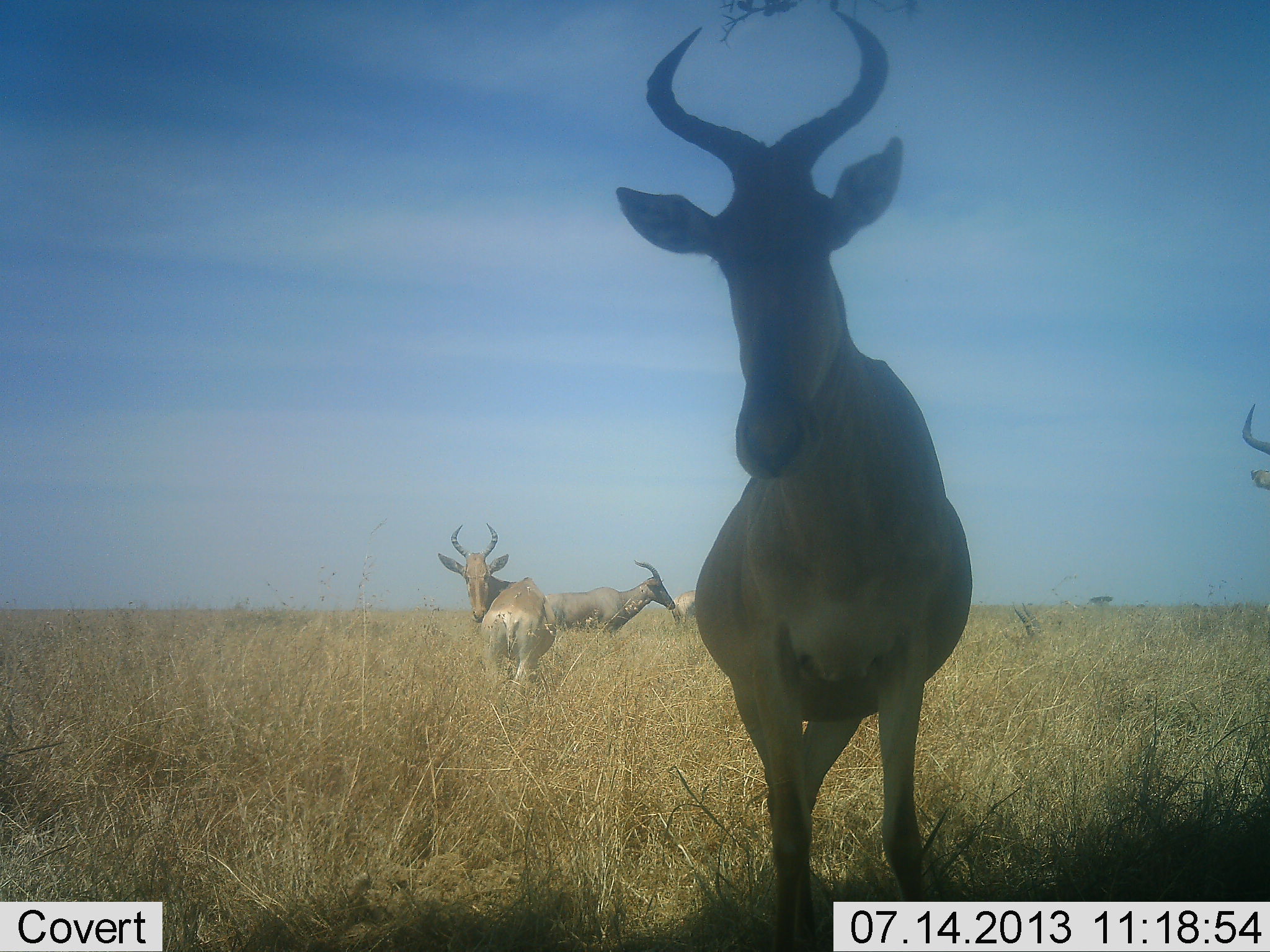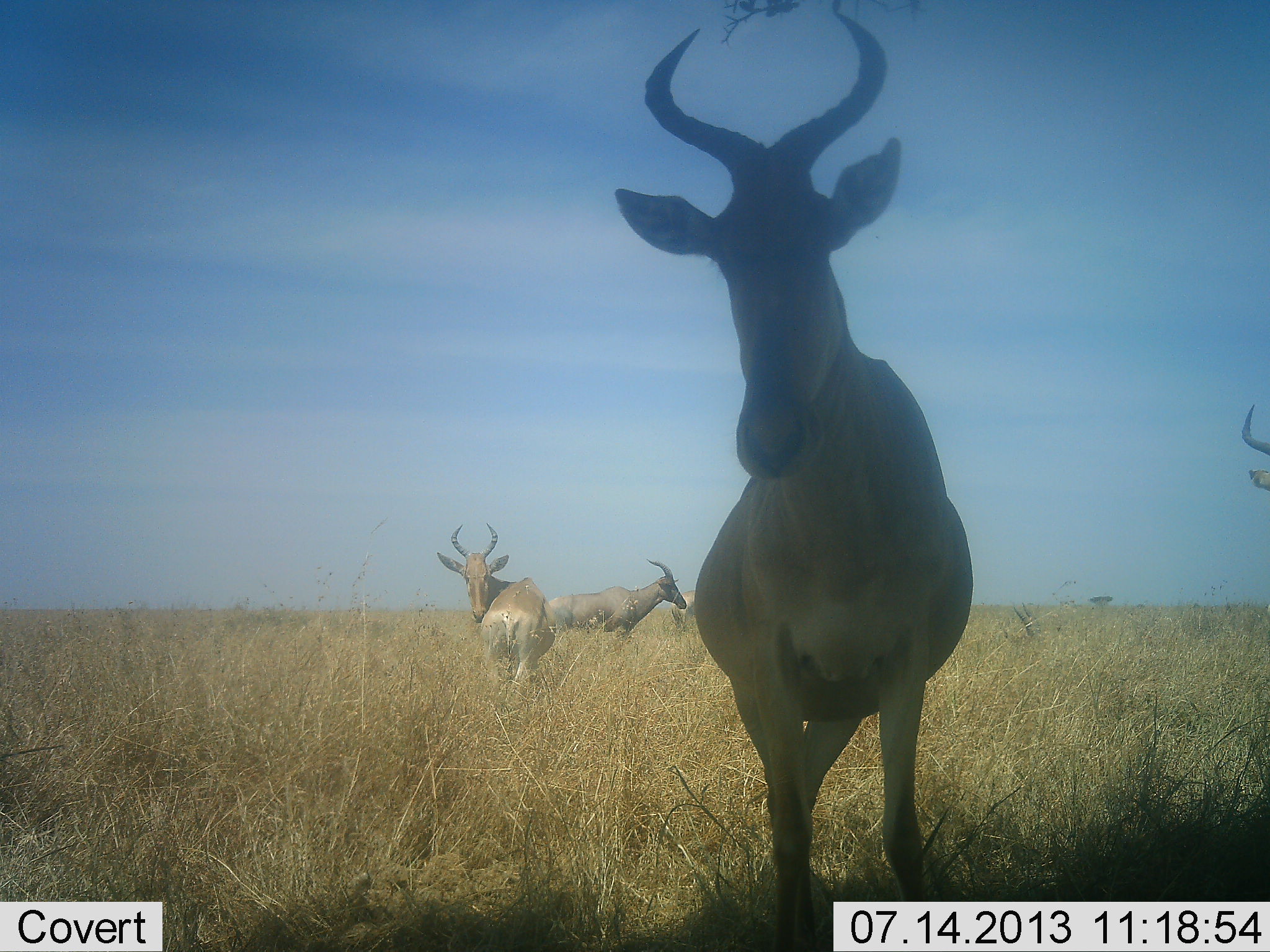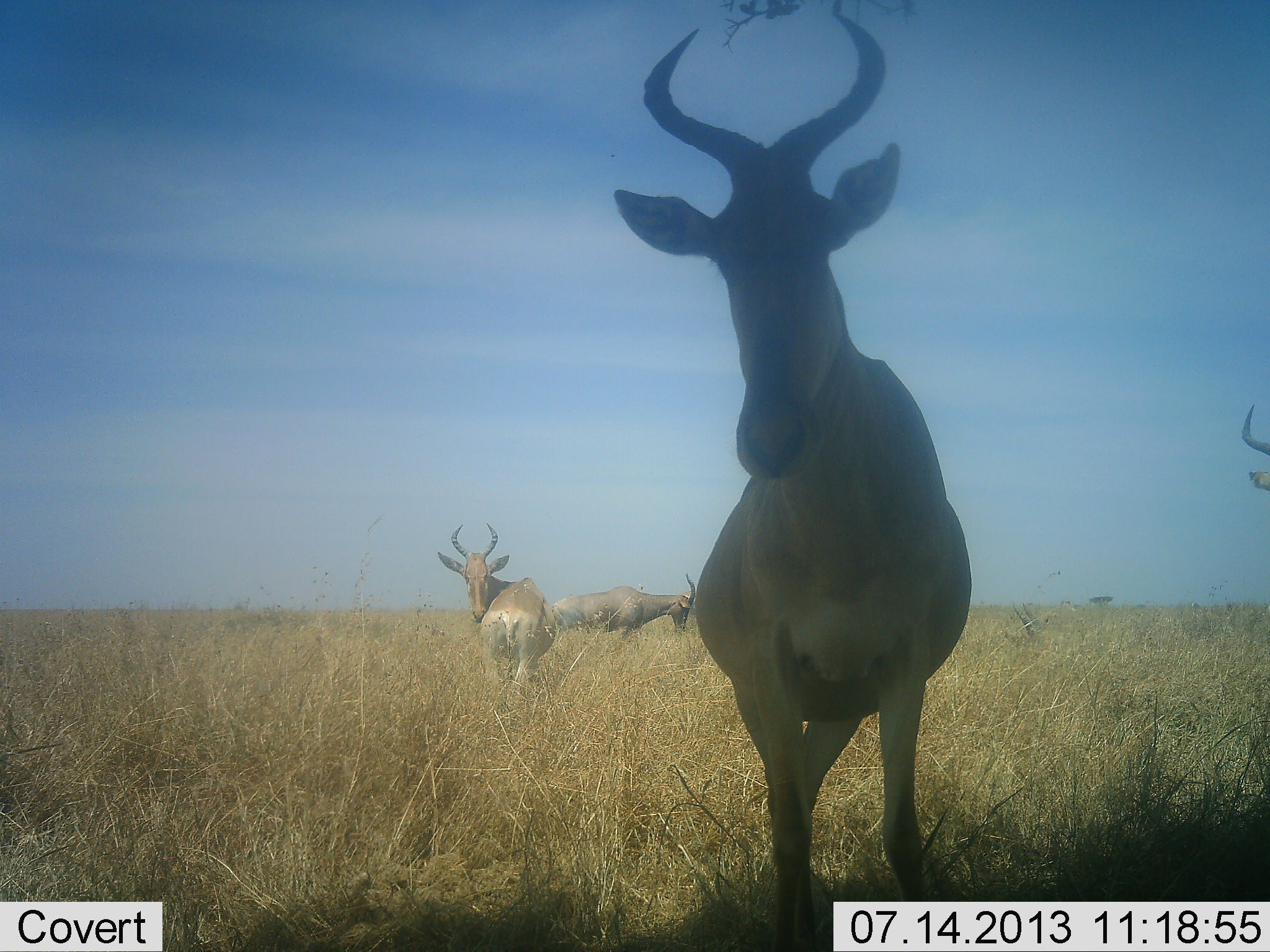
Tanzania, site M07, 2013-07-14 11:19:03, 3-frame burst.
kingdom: Animalia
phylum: Chordata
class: Mammalia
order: Artiodactyla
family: Bovidae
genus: Alcelaphus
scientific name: Alcelaphus buselaphus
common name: hartebeest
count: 4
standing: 96%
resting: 8%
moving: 19%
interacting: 4%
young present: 0%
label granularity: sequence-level